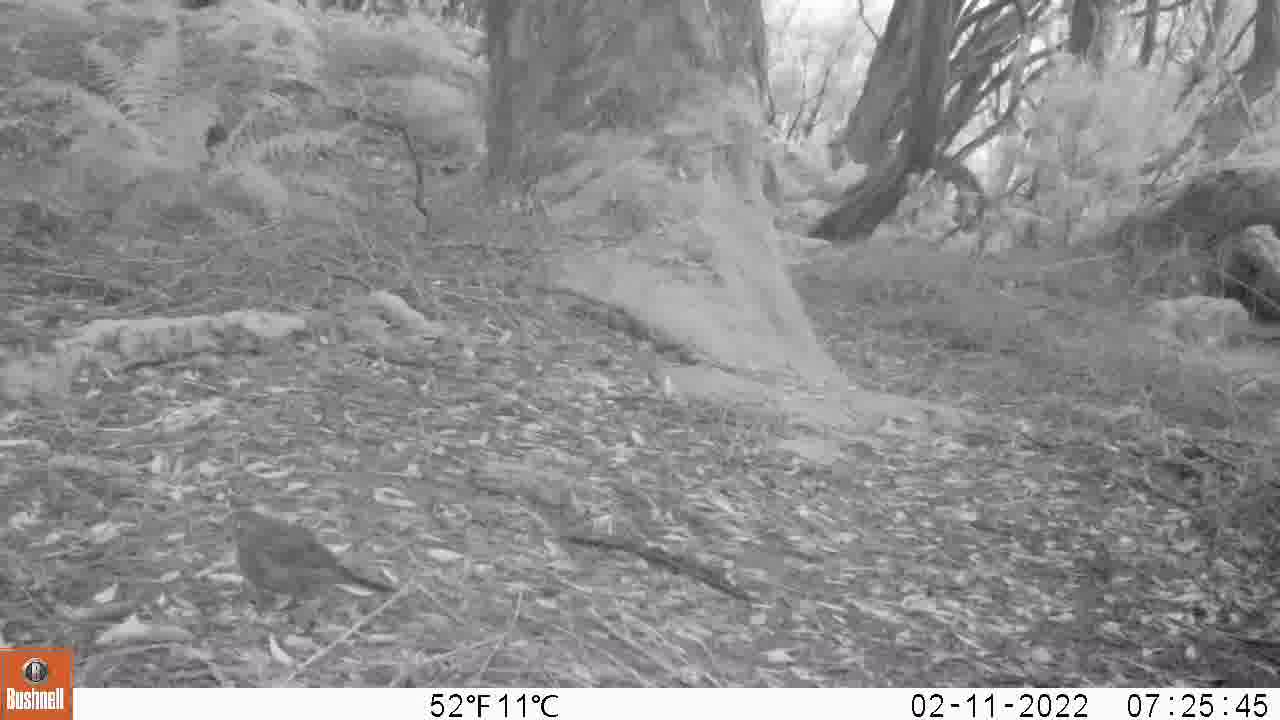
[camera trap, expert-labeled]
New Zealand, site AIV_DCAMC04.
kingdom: Animalia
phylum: Chordata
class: Aves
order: Passeriformes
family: Turdidae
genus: Turdus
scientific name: Turdus merula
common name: eurasian blackbird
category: blackbird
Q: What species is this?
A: Blackbird (eurasian blackbird) (Turdus merula).